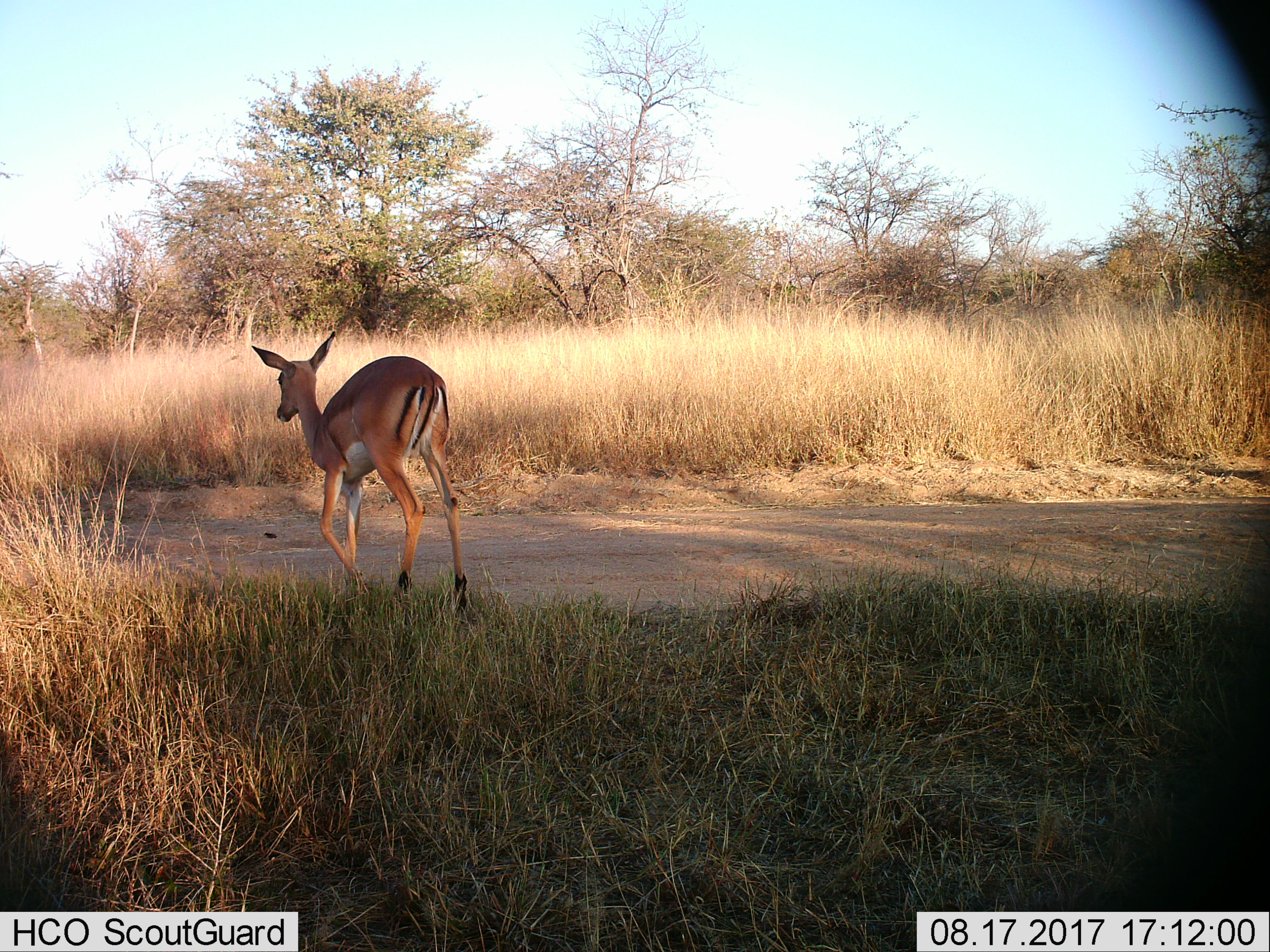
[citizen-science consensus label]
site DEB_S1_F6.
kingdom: Animalia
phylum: Chordata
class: Mammalia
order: Artiodactyla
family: Bovidae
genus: Aepyceros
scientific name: Aepyceros melampus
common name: impala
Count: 1.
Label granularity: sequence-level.